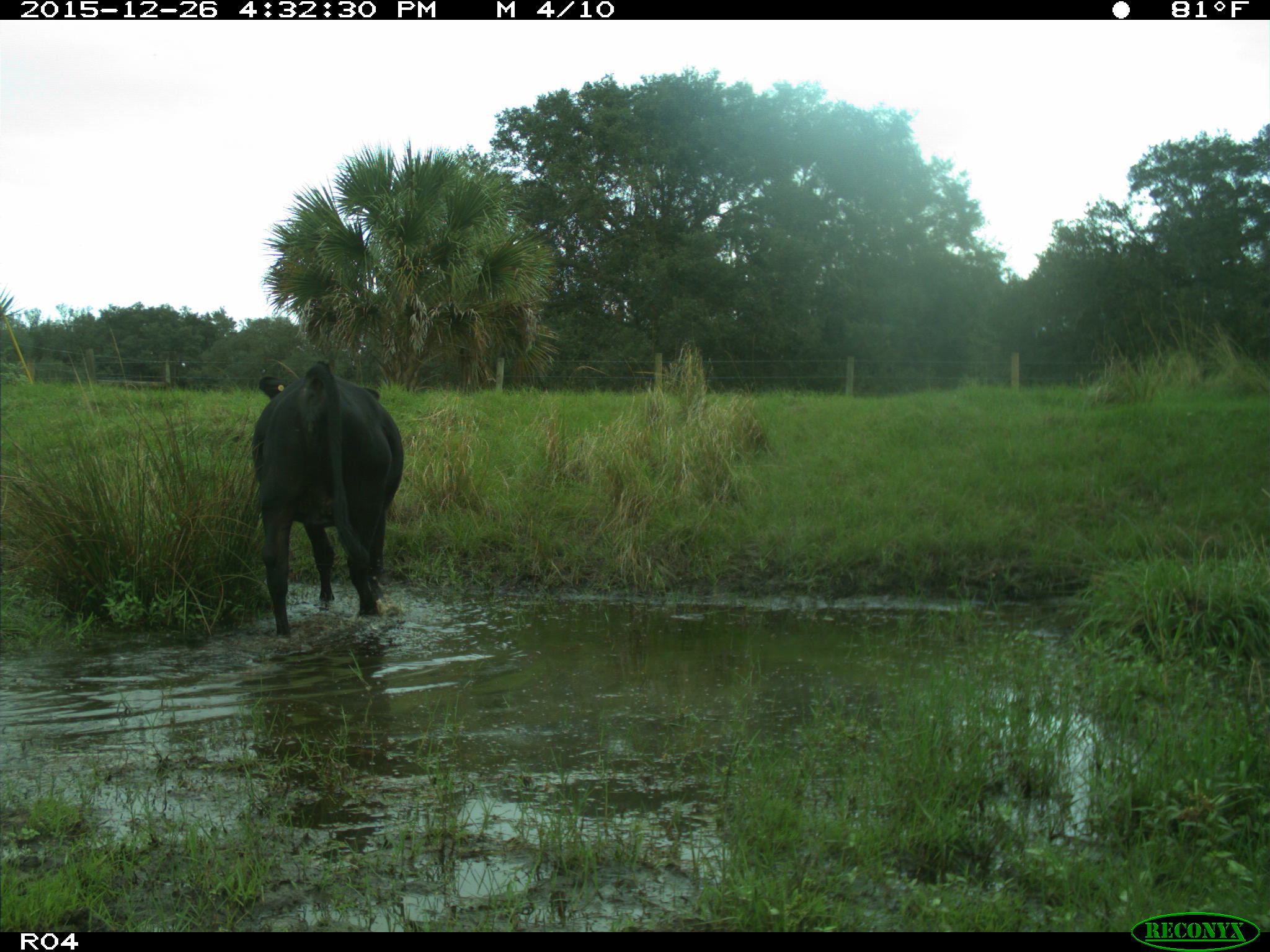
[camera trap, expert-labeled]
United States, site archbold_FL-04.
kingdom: Animalia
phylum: Chordata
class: Mammalia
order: Artiodactyla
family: Bovidae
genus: Bos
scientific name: Bos taurus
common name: domestic cow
Bos taurus (domestic cow).